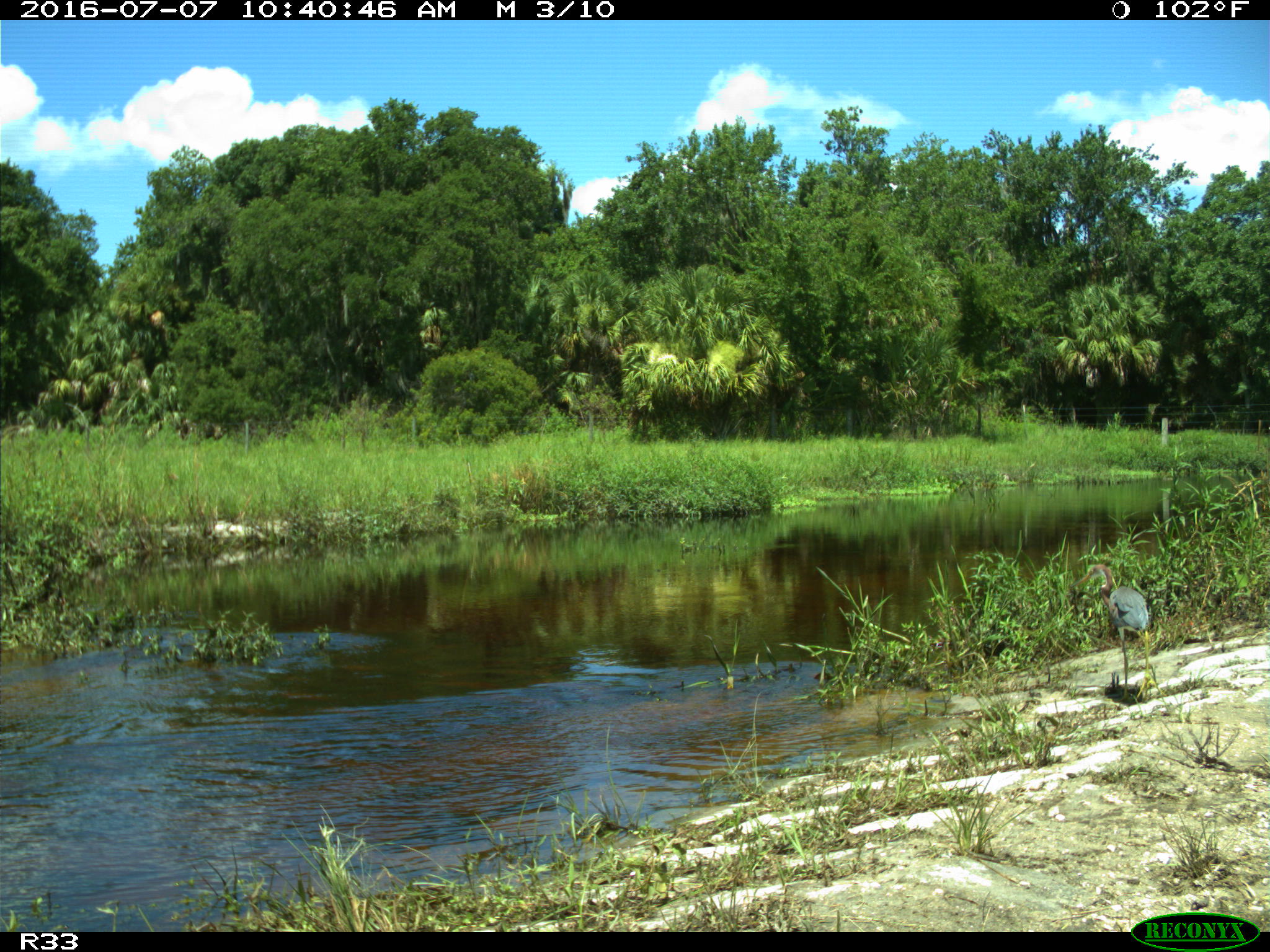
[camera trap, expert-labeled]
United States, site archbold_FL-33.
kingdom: Animalia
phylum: Chordata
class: Aves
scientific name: Aves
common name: birds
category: unidentified bird